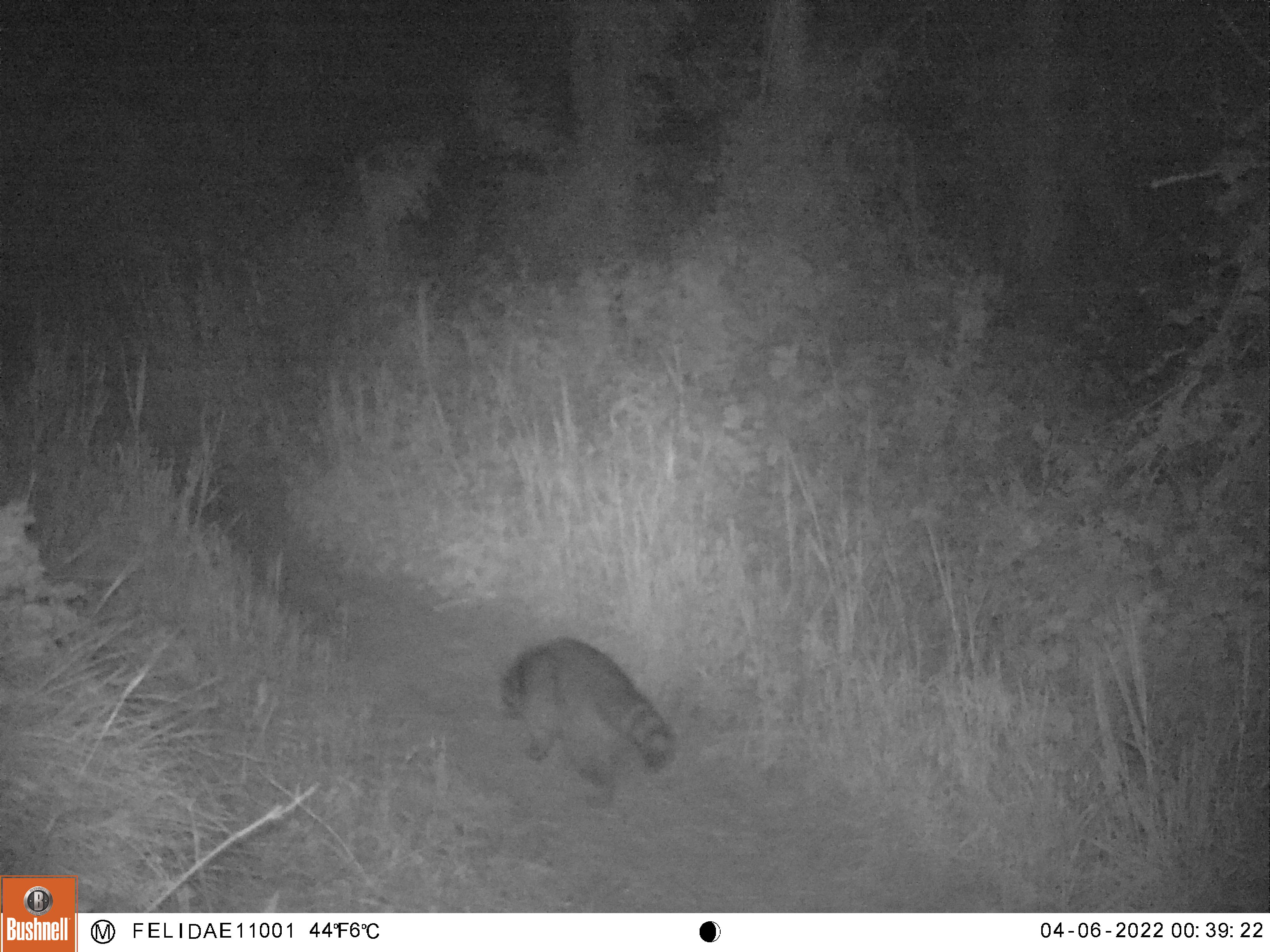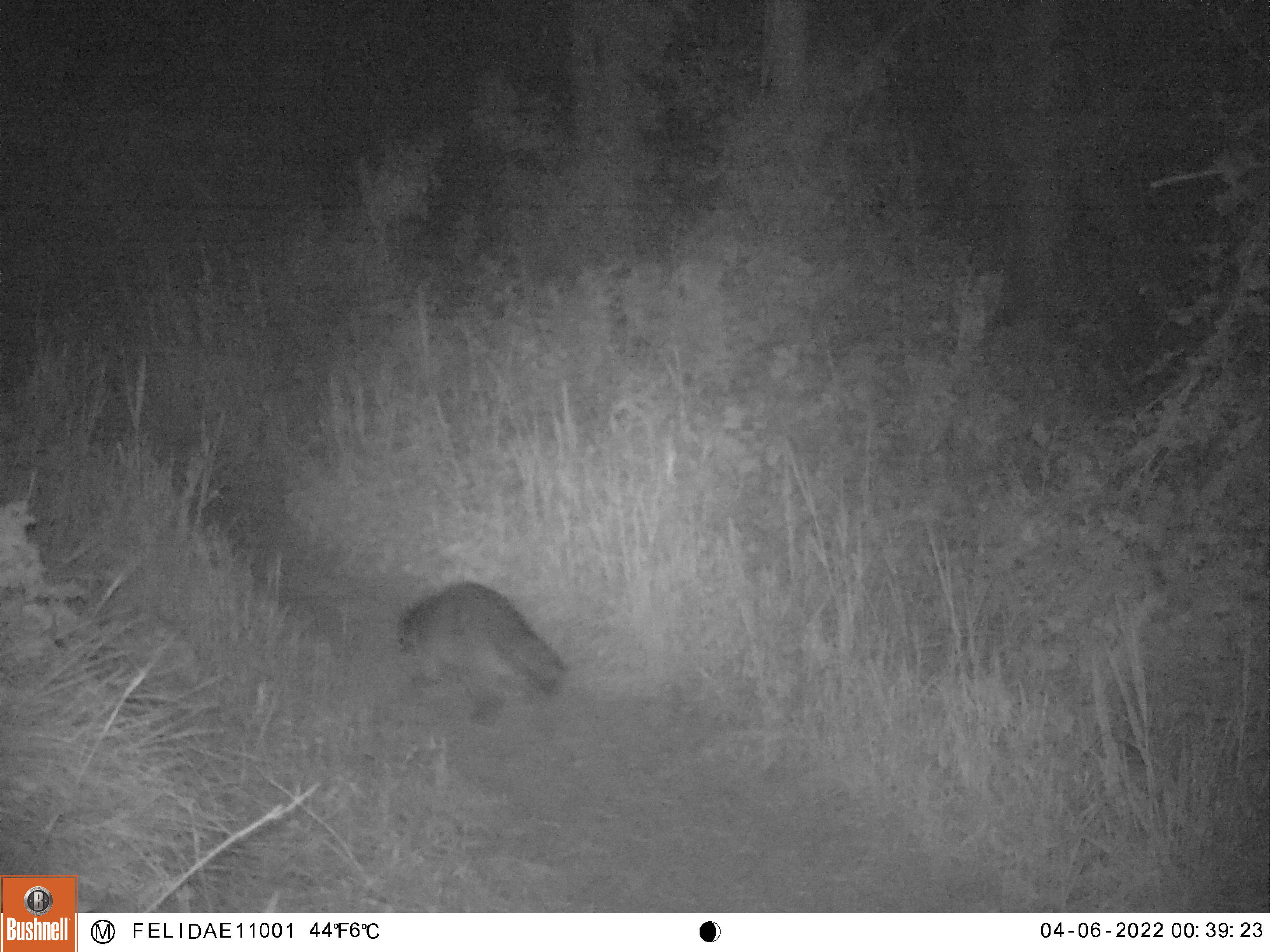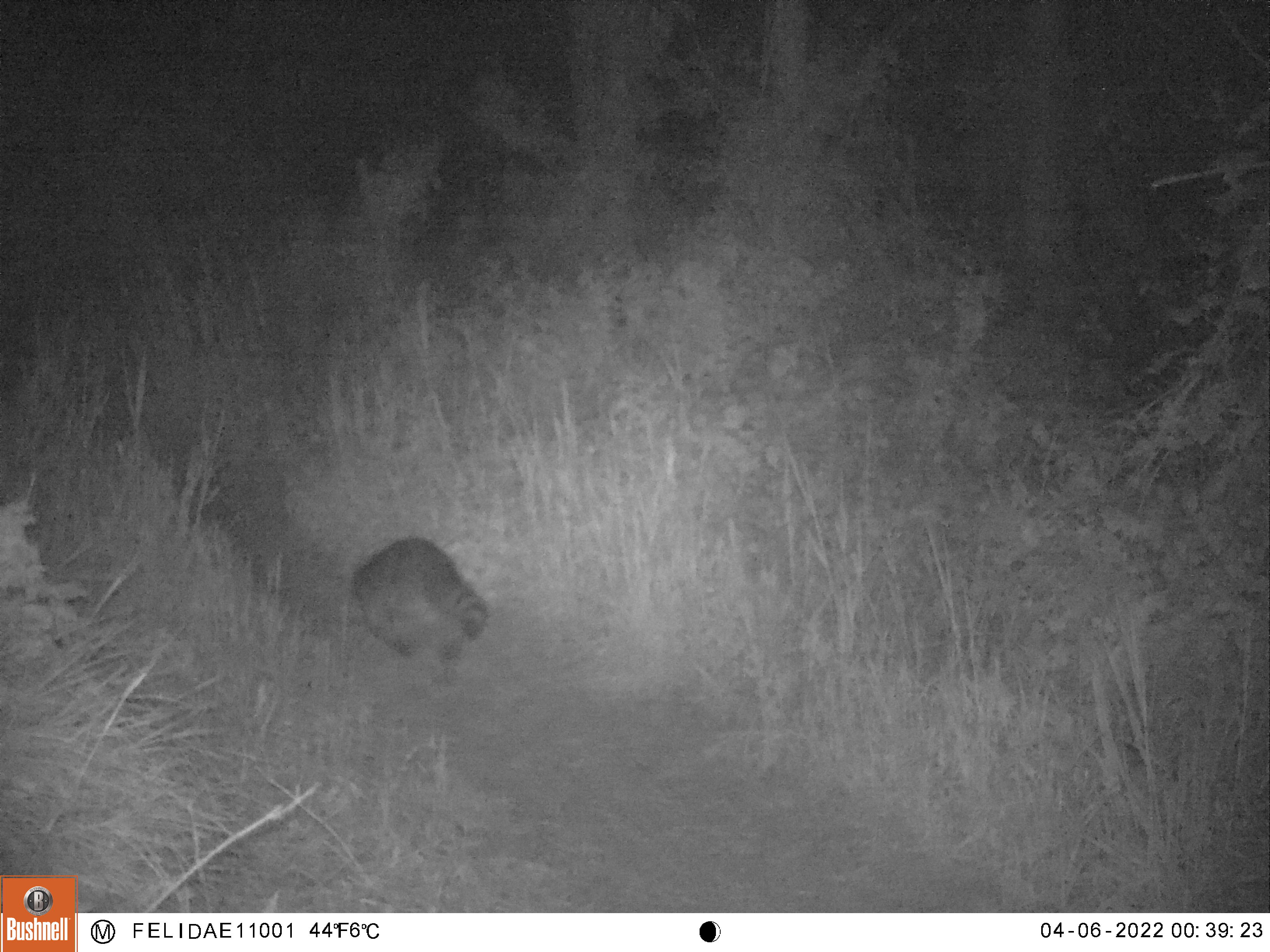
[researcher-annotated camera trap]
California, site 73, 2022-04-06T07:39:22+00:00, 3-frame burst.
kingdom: Animalia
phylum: Chordata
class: Mammalia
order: Carnivora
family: Procyonidae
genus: Procyon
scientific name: Procyon lotor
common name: raccoon